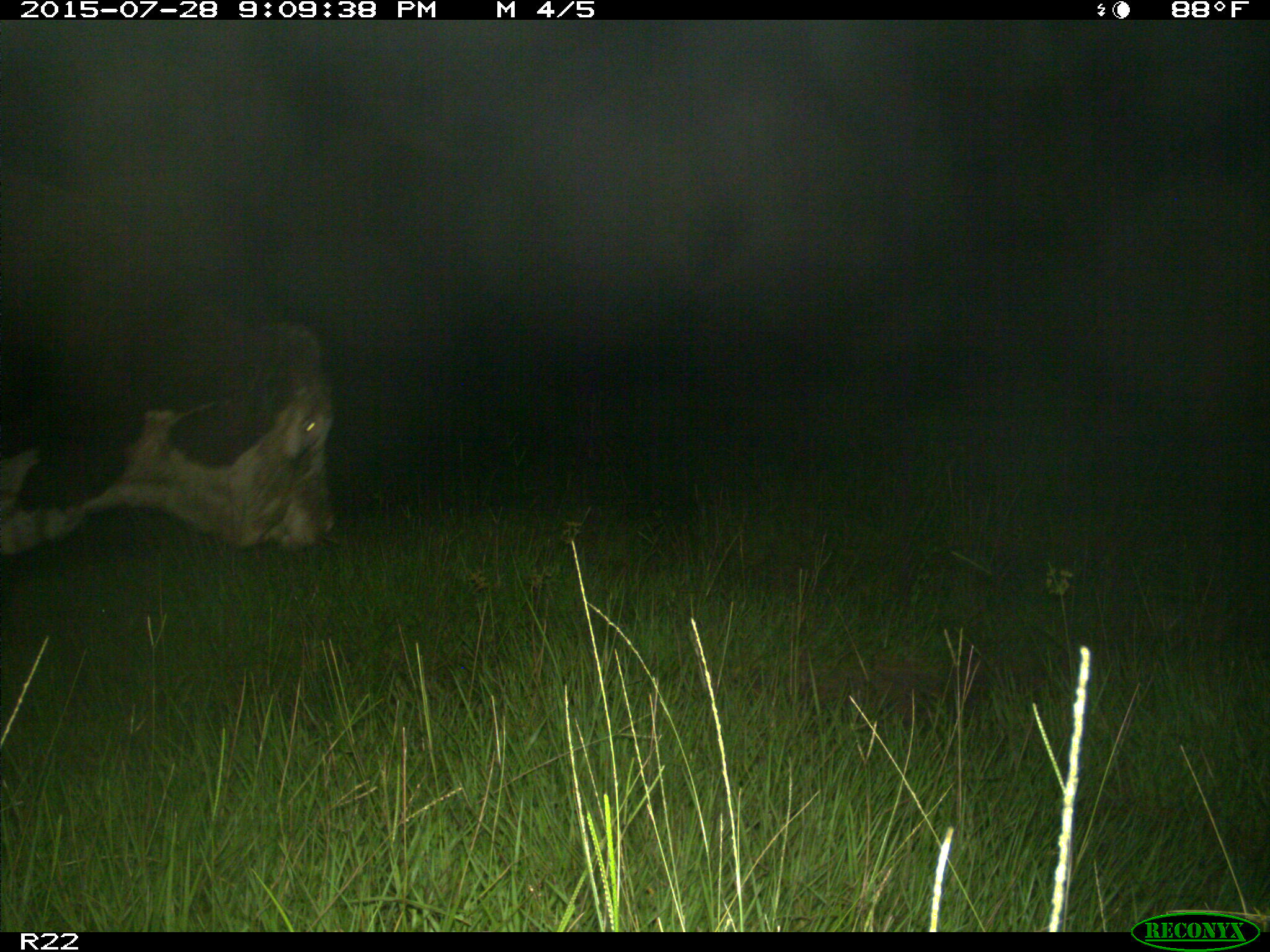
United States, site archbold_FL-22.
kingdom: Animalia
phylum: Chordata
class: Mammalia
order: Artiodactyla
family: Bovidae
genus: Bos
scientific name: Bos taurus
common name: domestic cow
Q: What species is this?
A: Bos taurus (domestic cow).